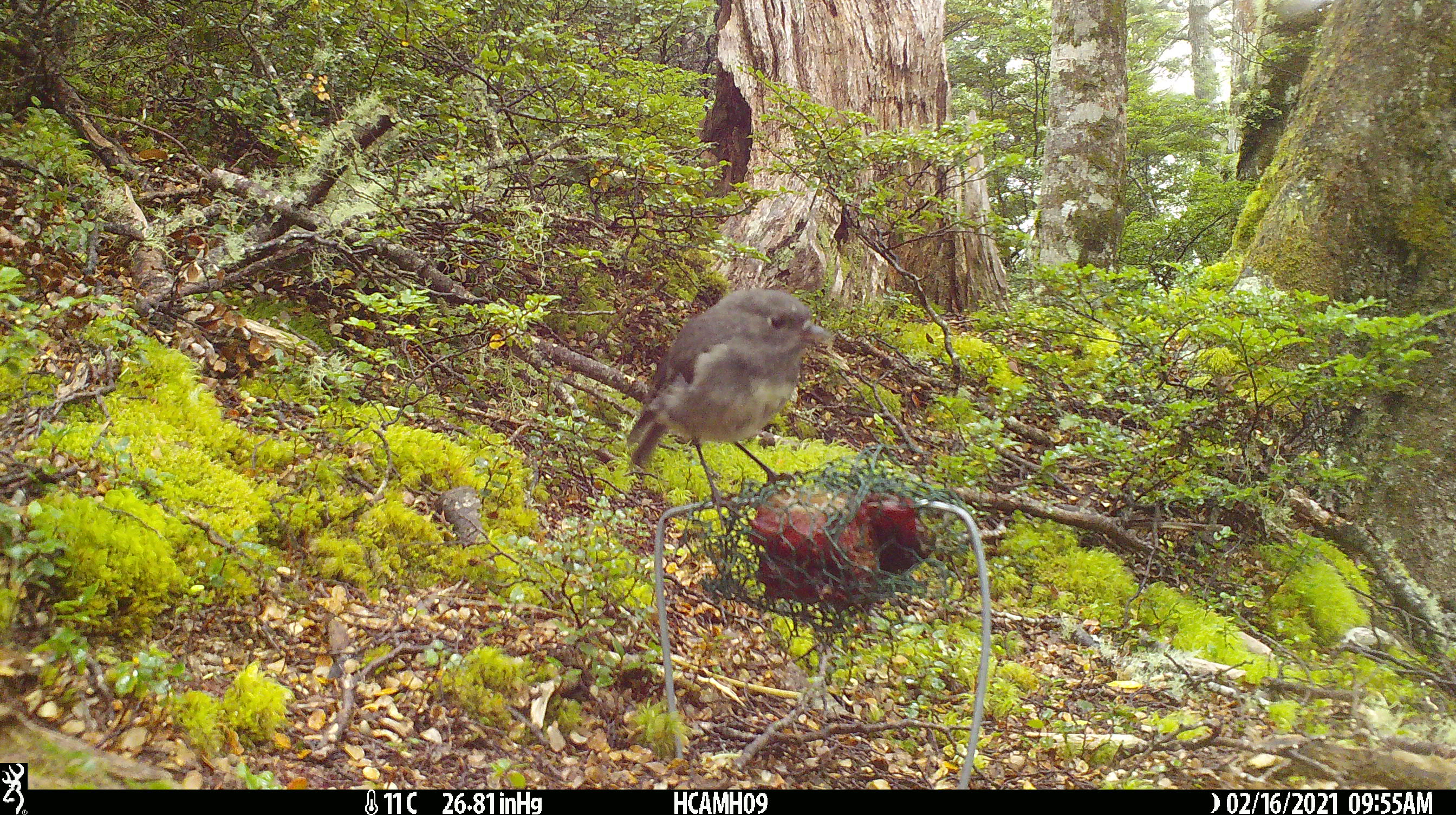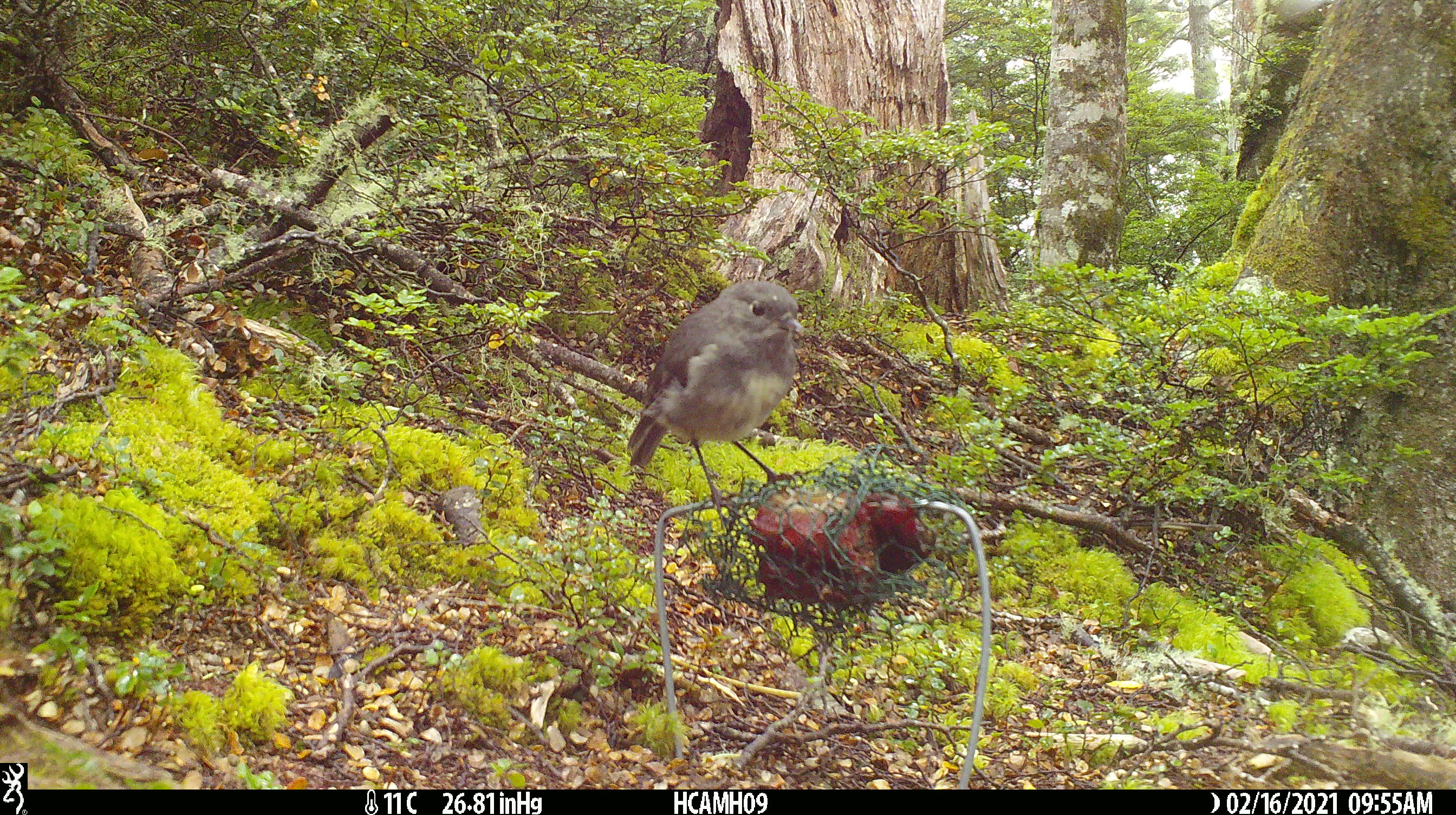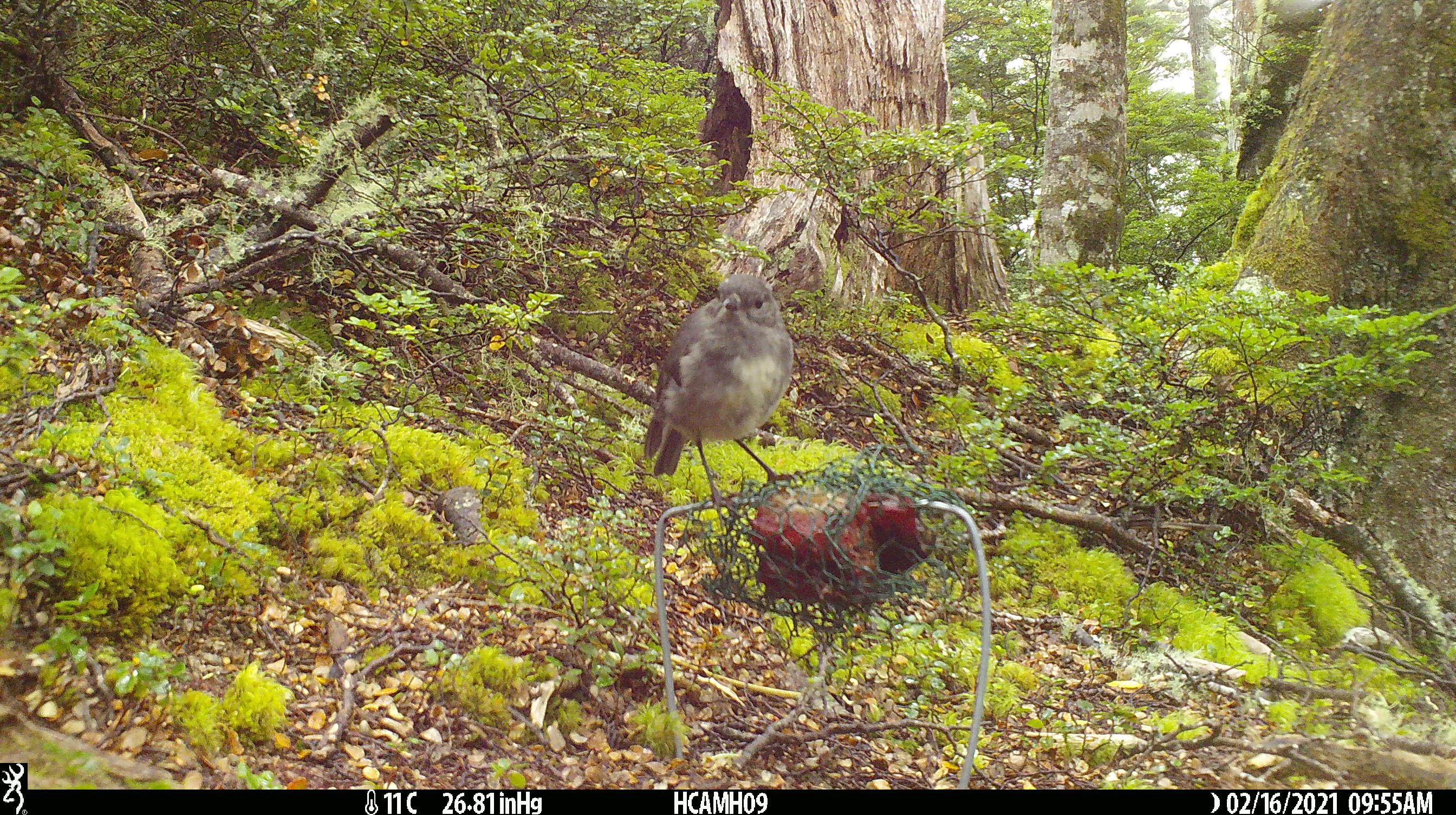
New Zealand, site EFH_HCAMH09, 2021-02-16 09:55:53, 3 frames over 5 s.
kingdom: Animalia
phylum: Chordata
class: Aves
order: Passeriformes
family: Petroicidae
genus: Petroica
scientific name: Petroica australis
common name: new zealand robin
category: robin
Robin (new zealand robin) (Petroica australis).